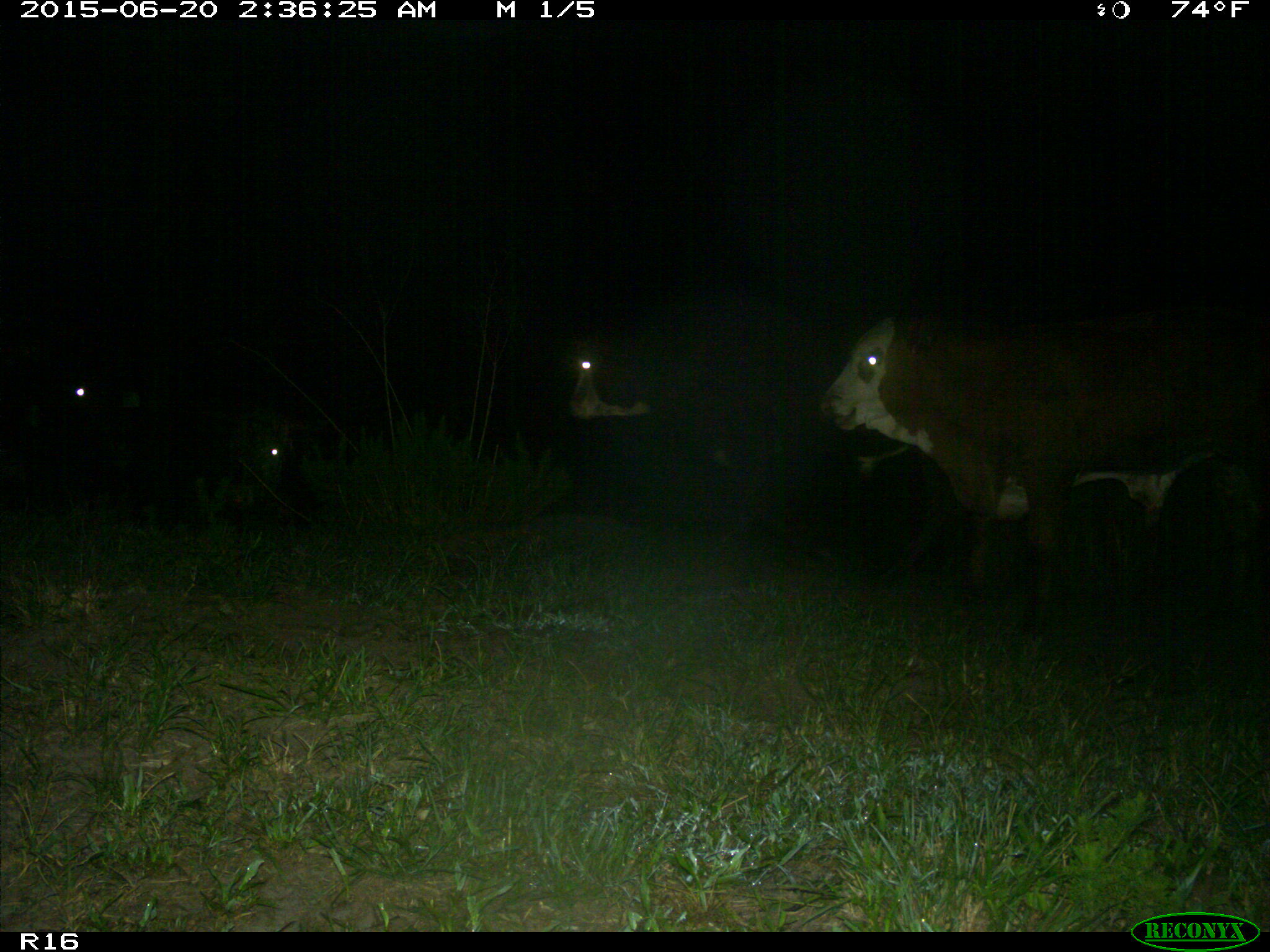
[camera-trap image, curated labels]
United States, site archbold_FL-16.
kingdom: Animalia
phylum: Chordata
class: Mammalia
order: Artiodactyla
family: Bovidae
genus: Bos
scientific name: Bos taurus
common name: domestic cow